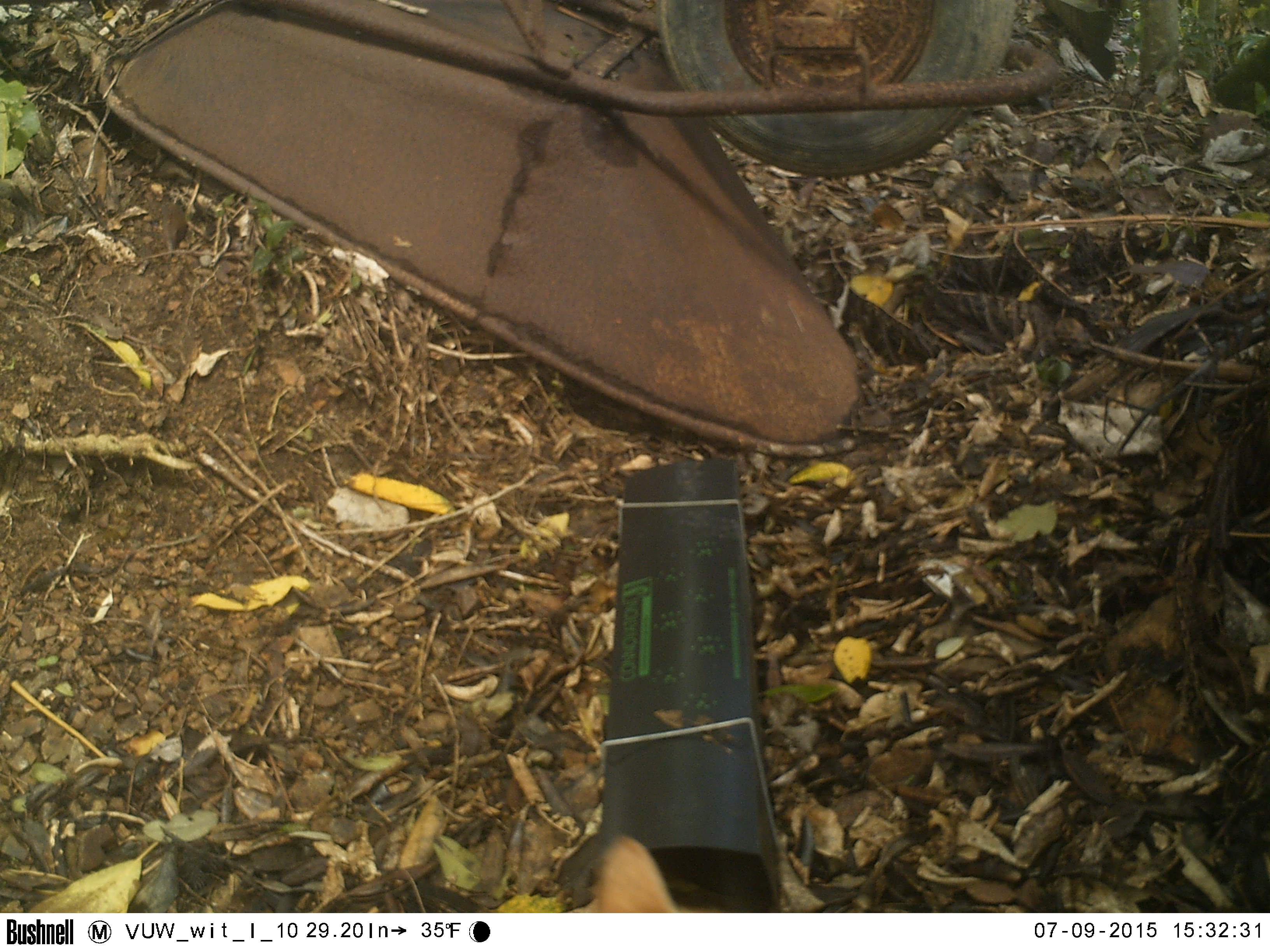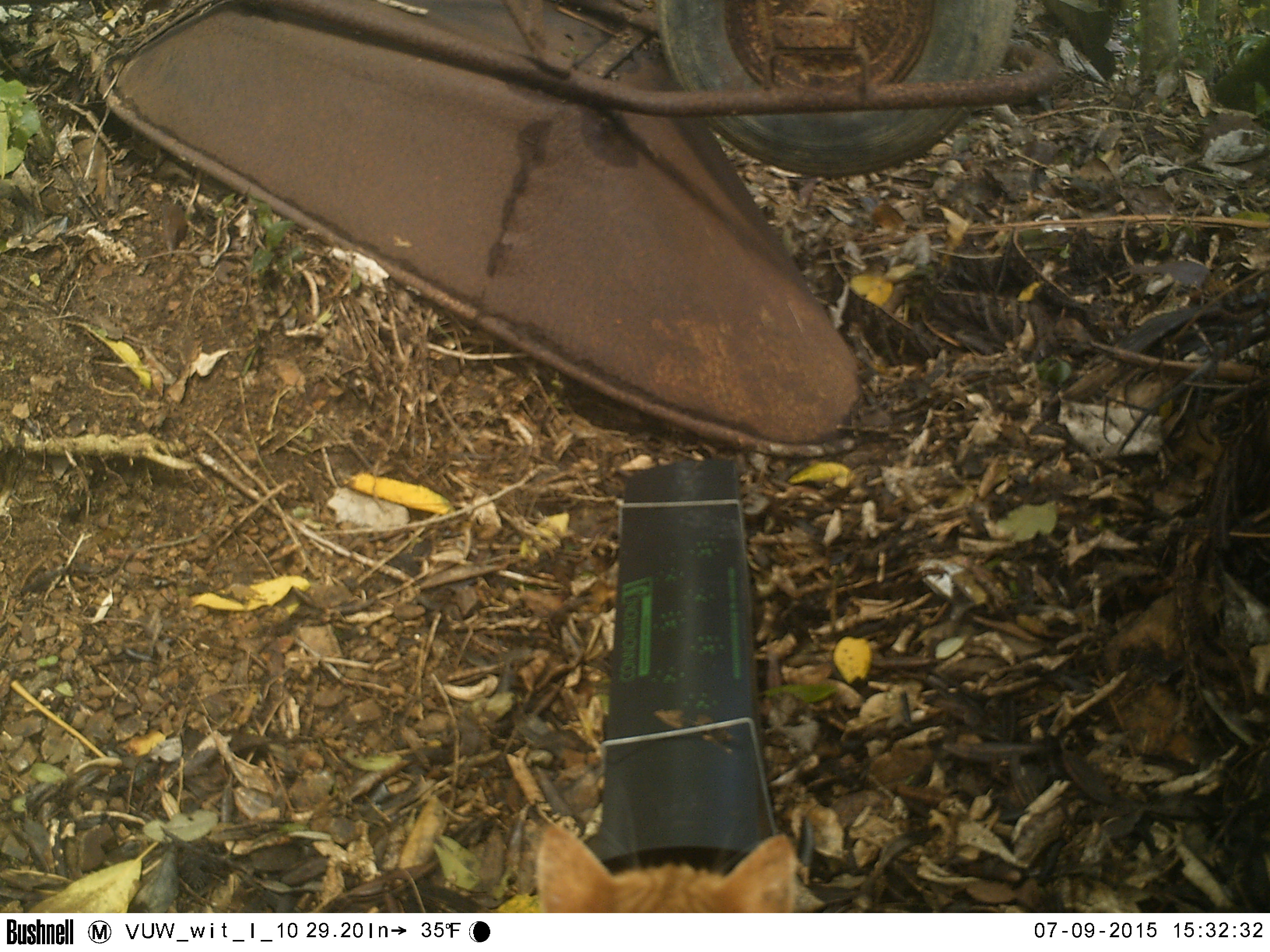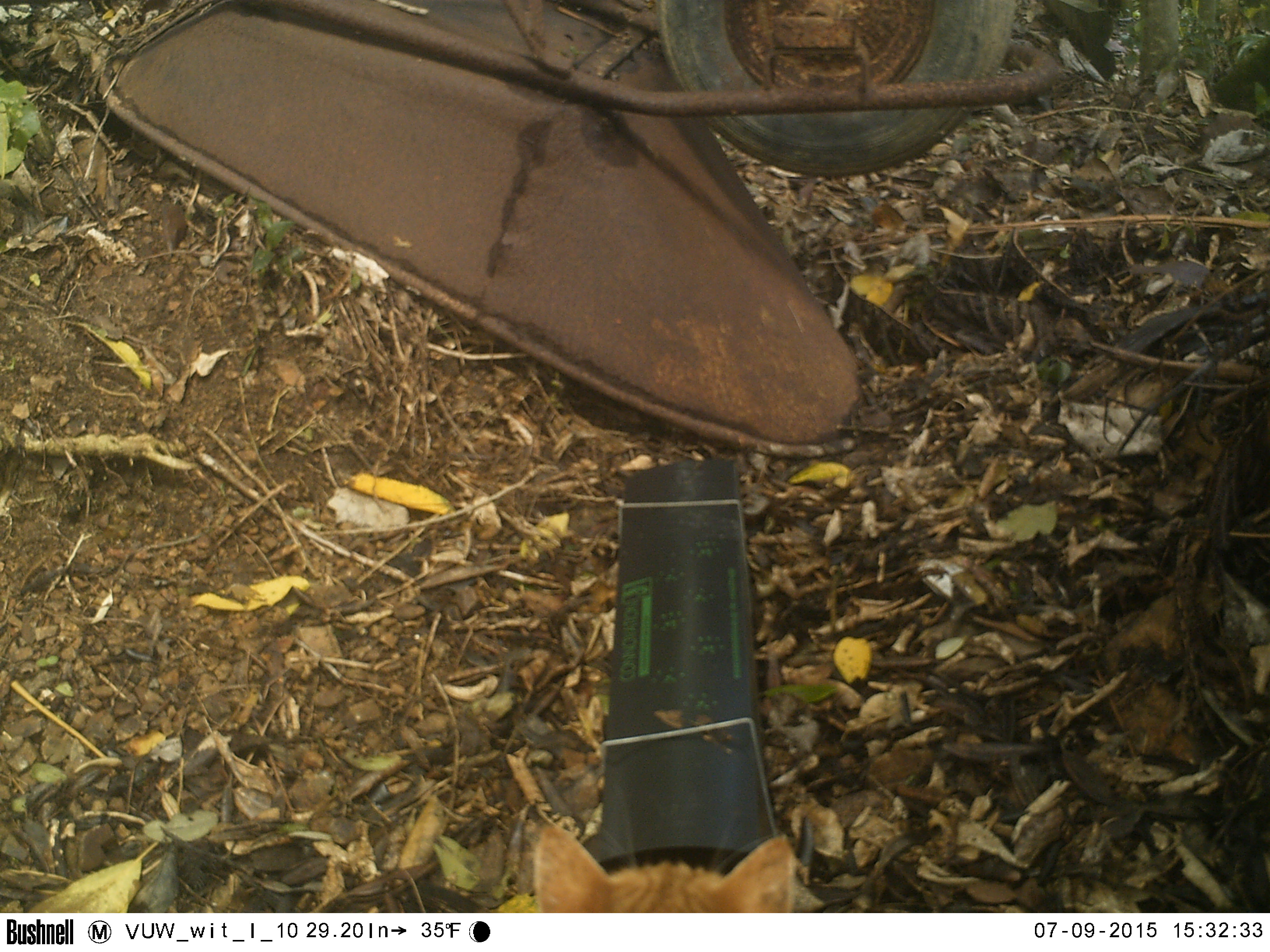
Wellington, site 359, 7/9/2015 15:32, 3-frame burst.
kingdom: Animalia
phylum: Chordata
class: Mammalia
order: Carnivora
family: Felidae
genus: Felis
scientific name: Felis catus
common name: cat